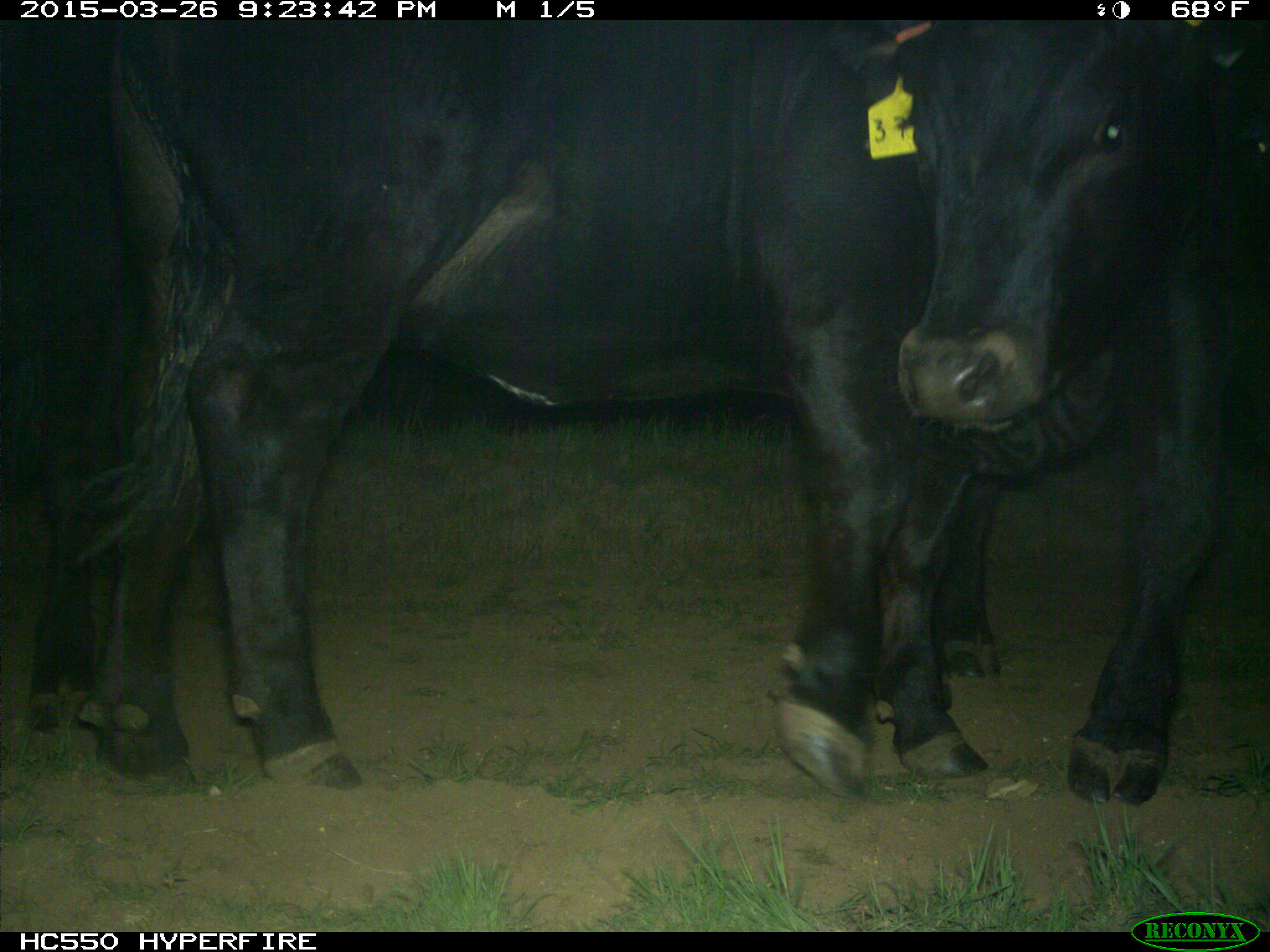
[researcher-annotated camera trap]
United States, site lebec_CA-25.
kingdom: Animalia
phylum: Chordata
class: Mammalia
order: Artiodactyla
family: Bovidae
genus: Bos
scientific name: Bos taurus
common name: domestic cow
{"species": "Bos taurus (domestic cow)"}